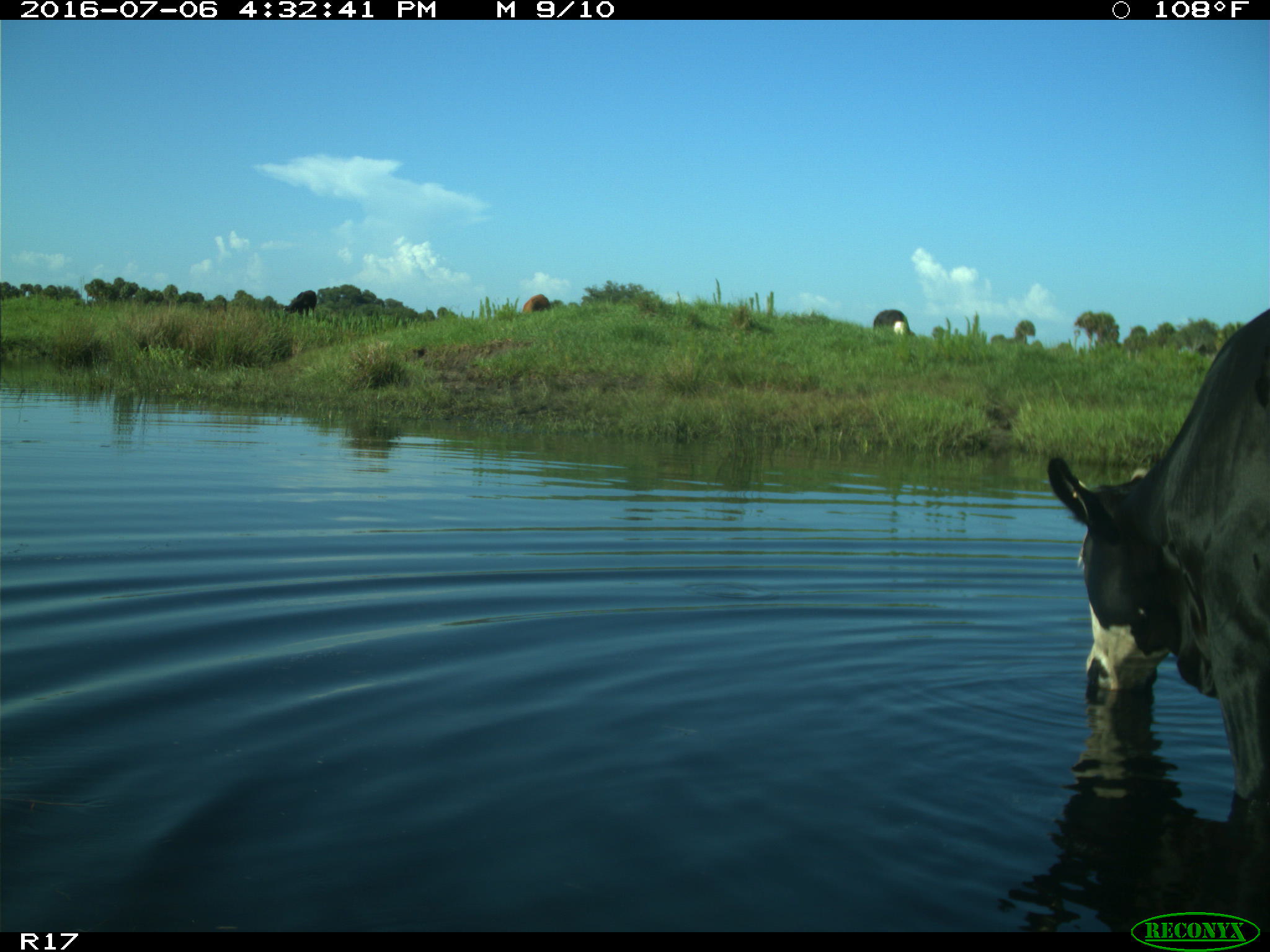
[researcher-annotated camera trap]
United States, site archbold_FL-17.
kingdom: Animalia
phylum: Chordata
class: Mammalia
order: Artiodactyla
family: Bovidae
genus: Bos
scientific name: Bos taurus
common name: domestic cow